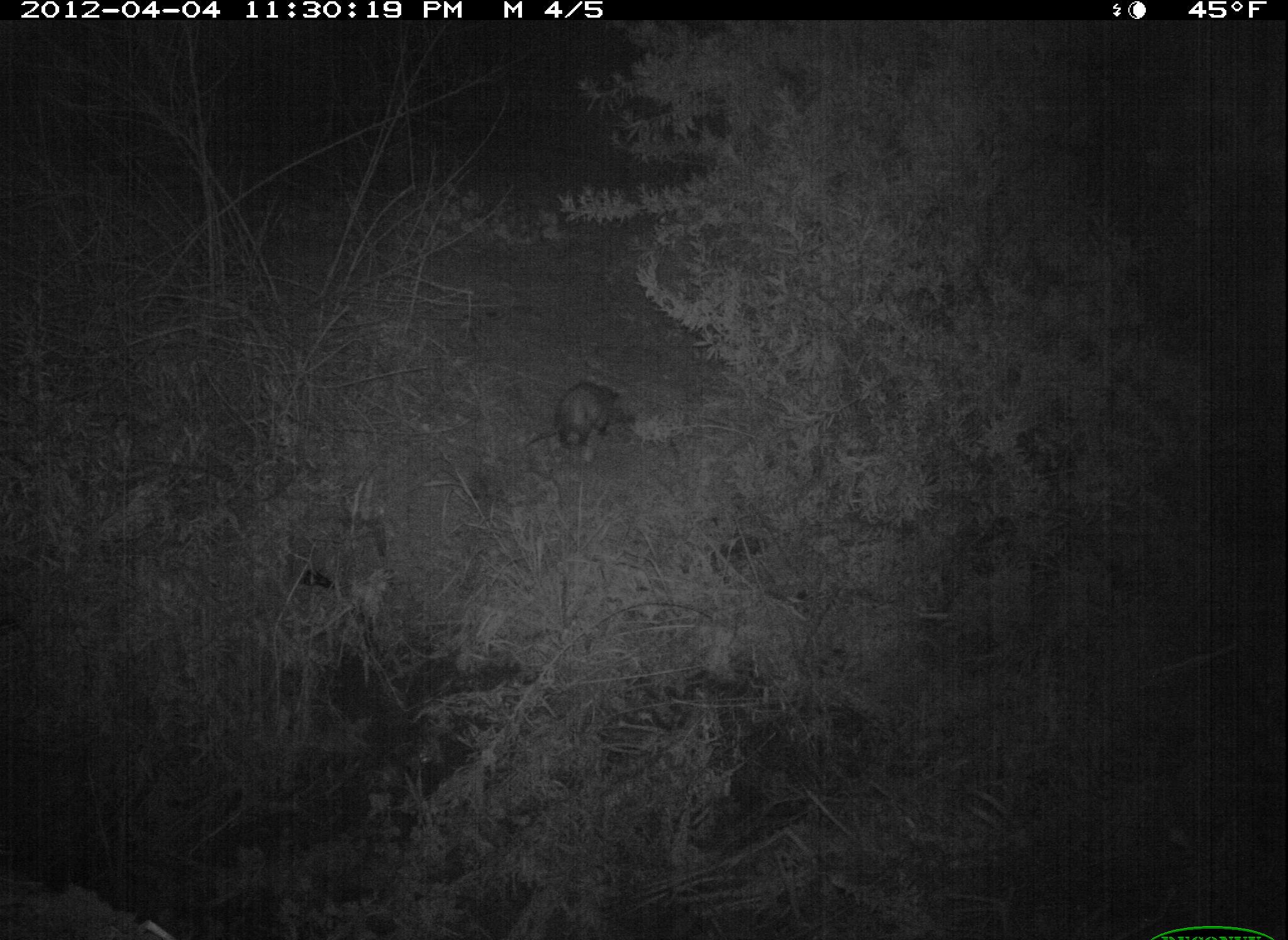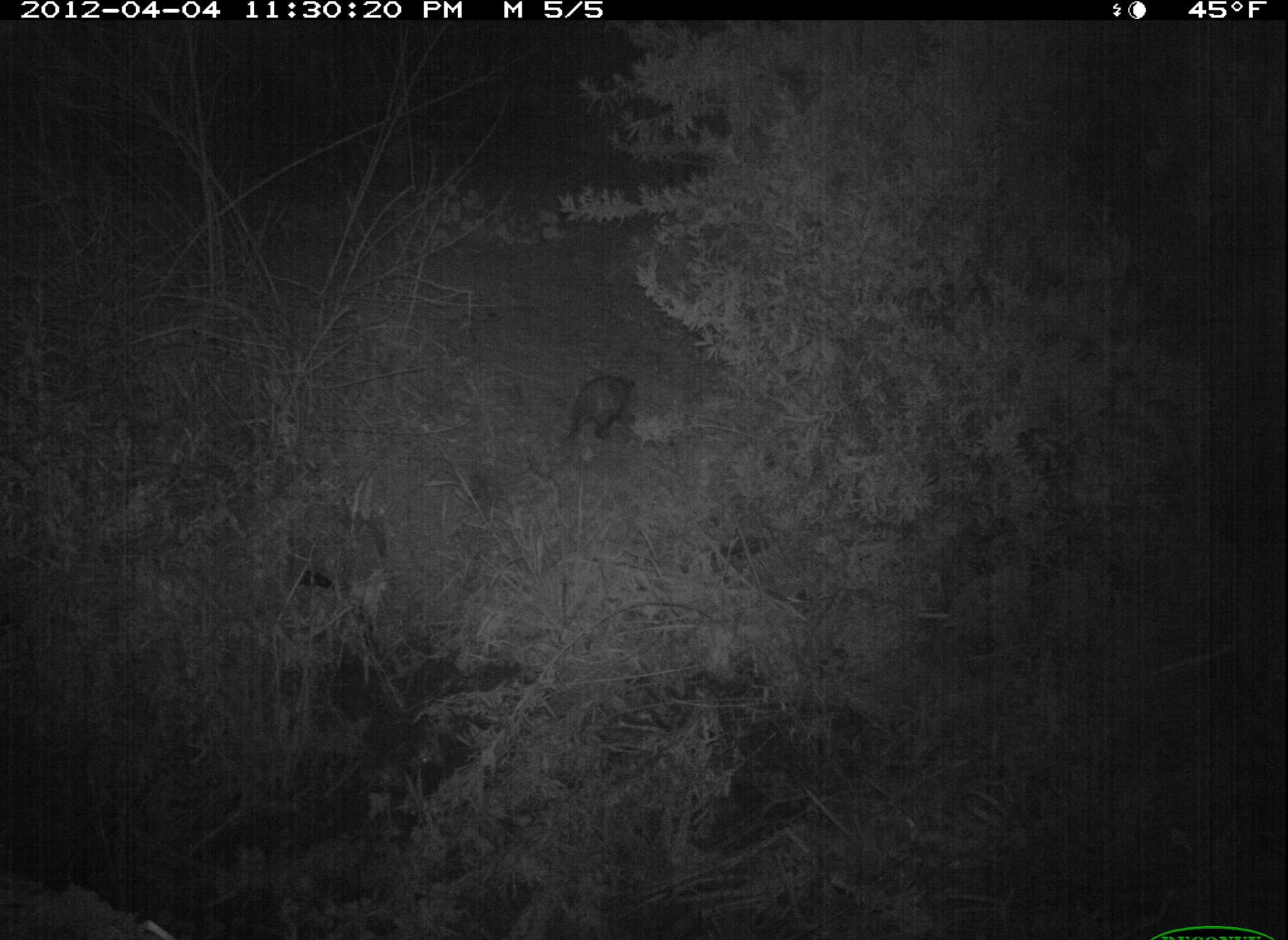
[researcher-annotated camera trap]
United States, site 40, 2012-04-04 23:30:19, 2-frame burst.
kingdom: Animalia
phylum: Chordata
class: Mammalia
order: Didelphimorphia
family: Didelphidae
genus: Didelphis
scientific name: Didelphis virginiana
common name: virginia opossum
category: opossum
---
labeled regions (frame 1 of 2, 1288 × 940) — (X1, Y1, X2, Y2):
opossum: (508, 368, 638, 476)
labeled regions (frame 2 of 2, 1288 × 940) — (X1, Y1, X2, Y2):
opossum: (547, 370, 647, 462)